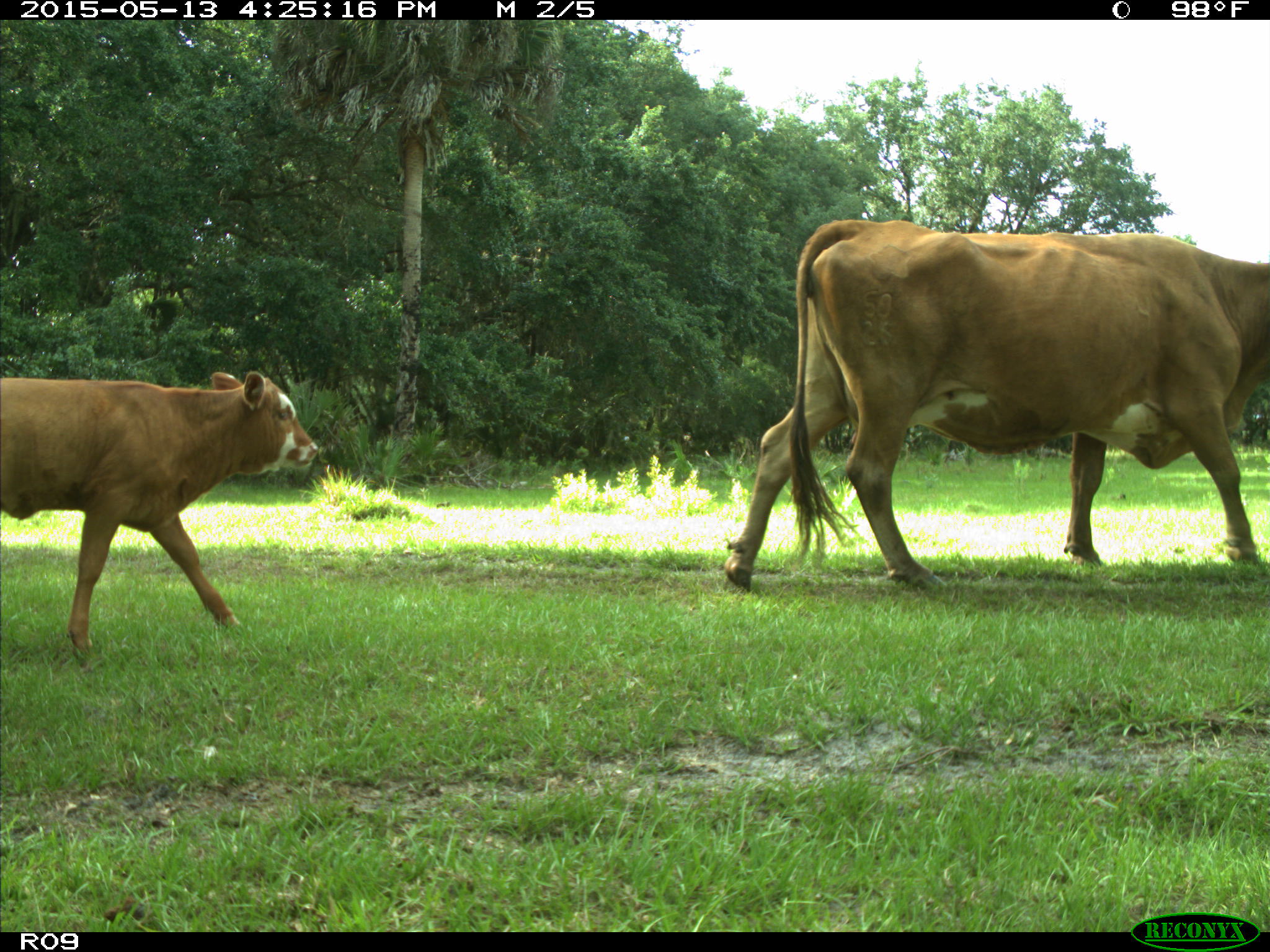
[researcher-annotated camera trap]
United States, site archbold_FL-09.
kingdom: Animalia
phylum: Chordata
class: Mammalia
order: Artiodactyla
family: Bovidae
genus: Bos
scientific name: Bos taurus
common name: domestic cow